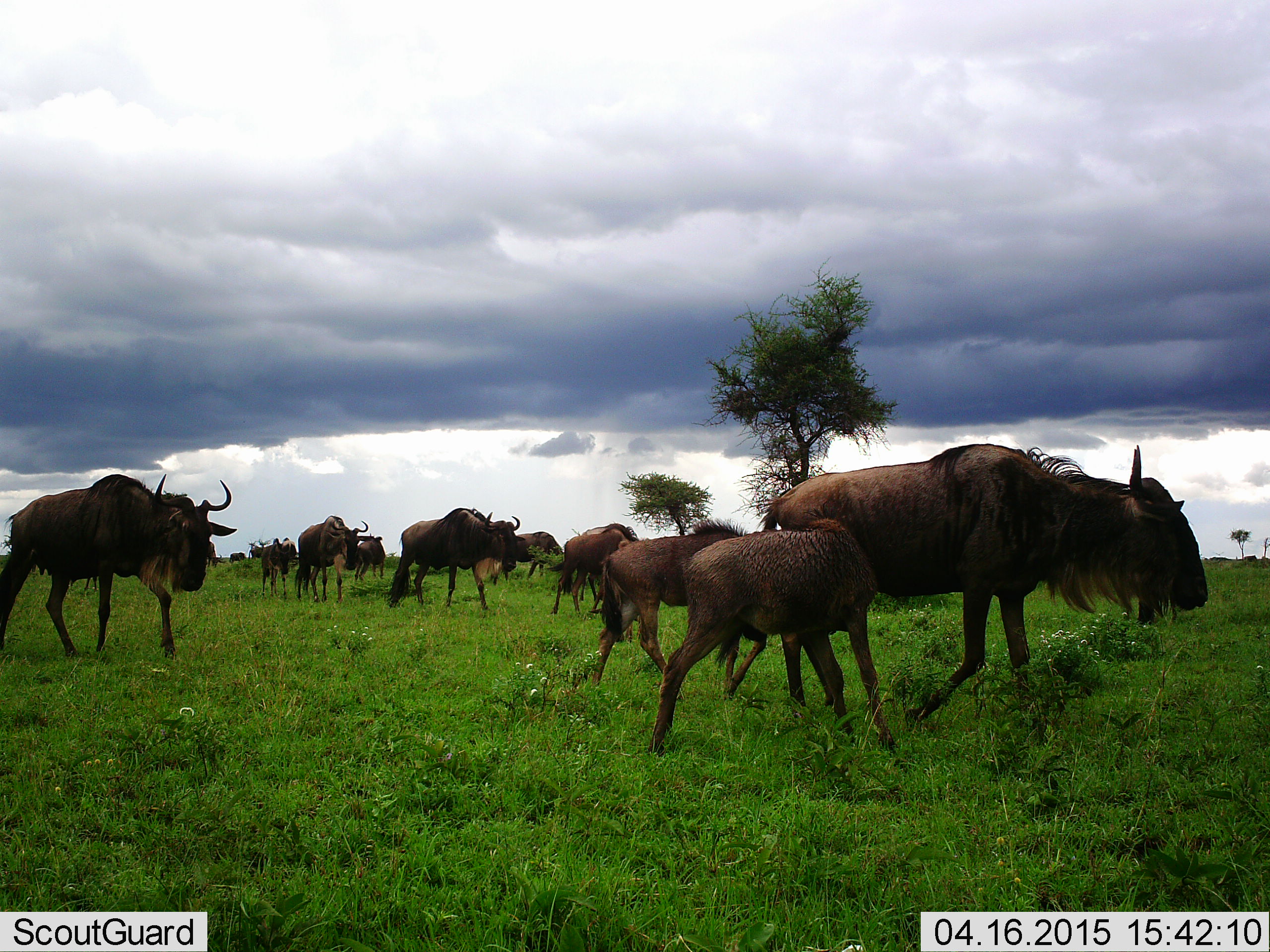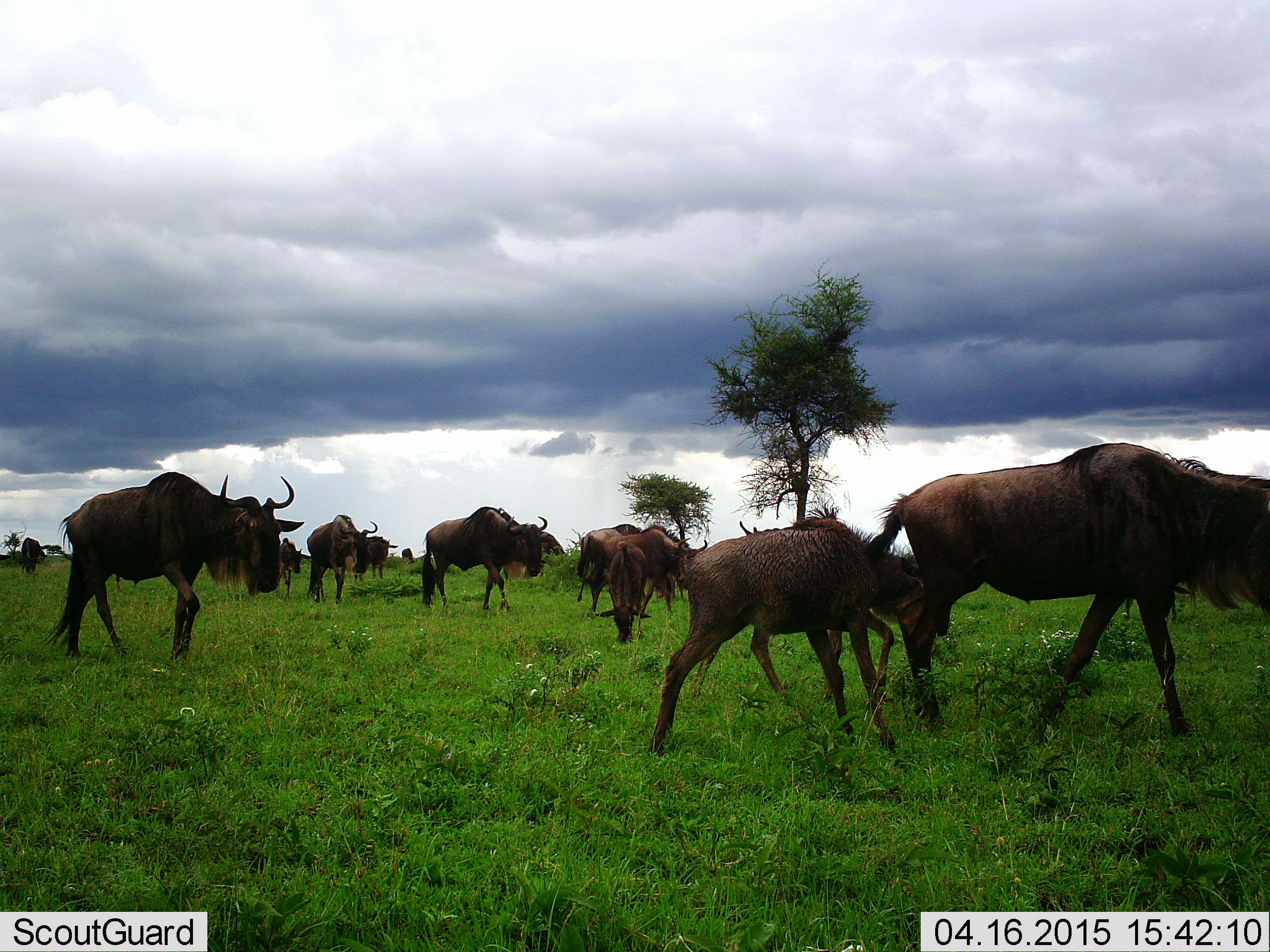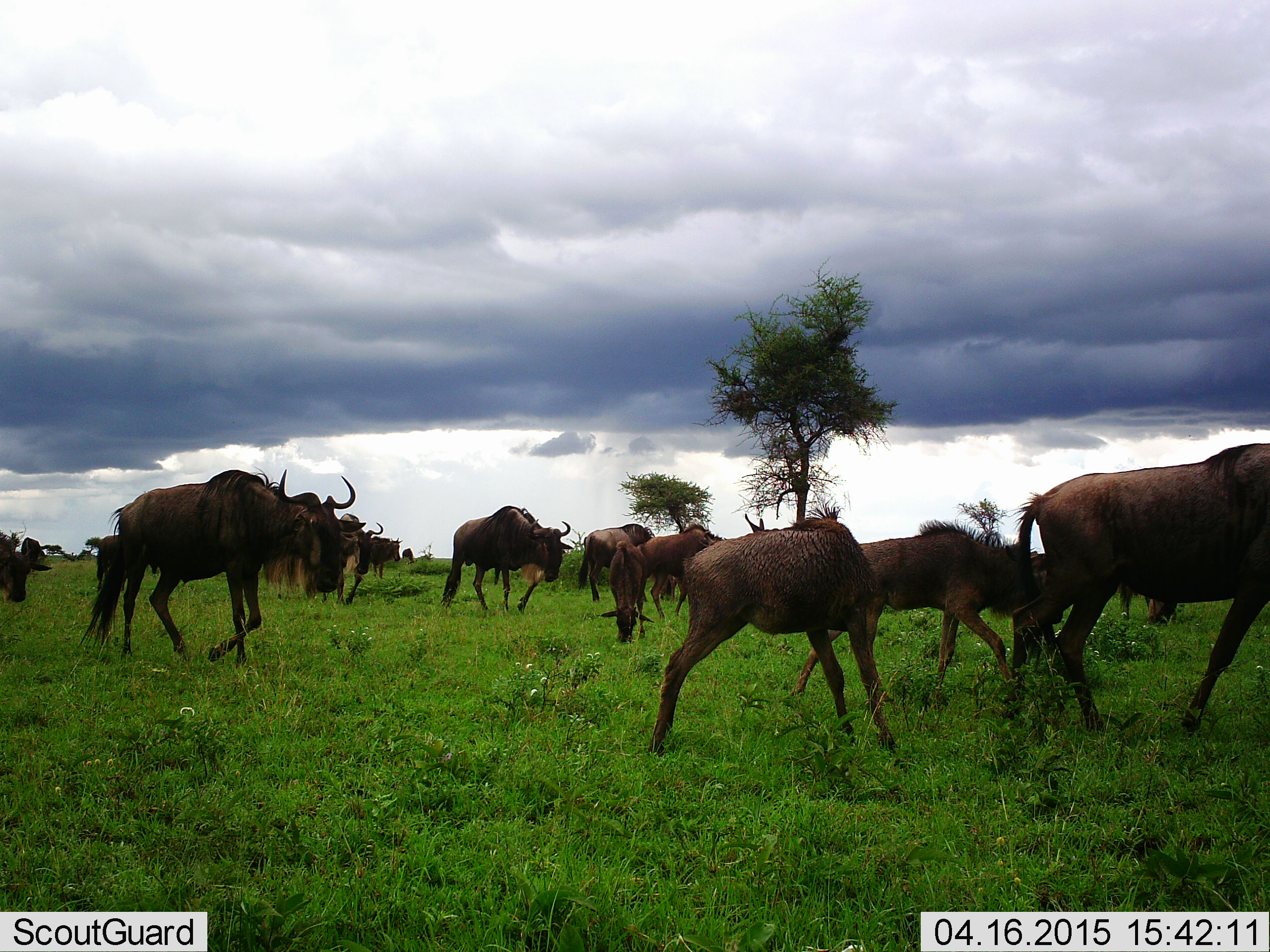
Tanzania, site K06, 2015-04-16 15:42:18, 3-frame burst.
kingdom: Animalia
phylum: Chordata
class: Mammalia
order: Artiodactyla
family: Bovidae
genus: Connochaetes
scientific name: Connochaetes taurinus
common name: blue wildebeest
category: wildebeest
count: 11-50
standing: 50%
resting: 0%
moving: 80%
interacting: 0%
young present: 70%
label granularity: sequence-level